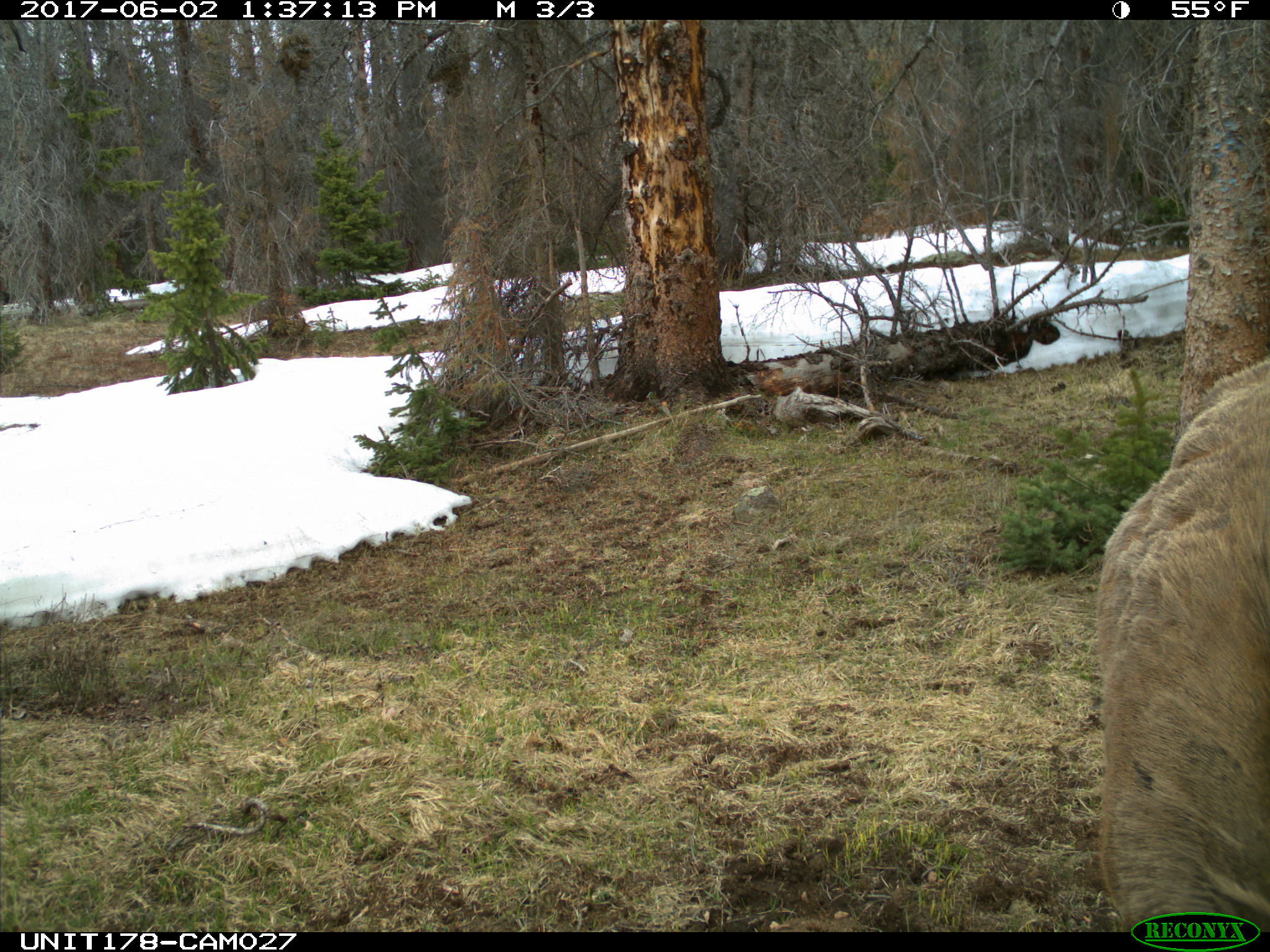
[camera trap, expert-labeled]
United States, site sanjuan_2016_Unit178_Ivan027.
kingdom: Animalia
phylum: Chordata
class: Mammalia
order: Artiodactyla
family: Cervidae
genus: Cervus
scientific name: Cervus elaphus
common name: red deer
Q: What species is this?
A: Cervus elaphus (red deer).